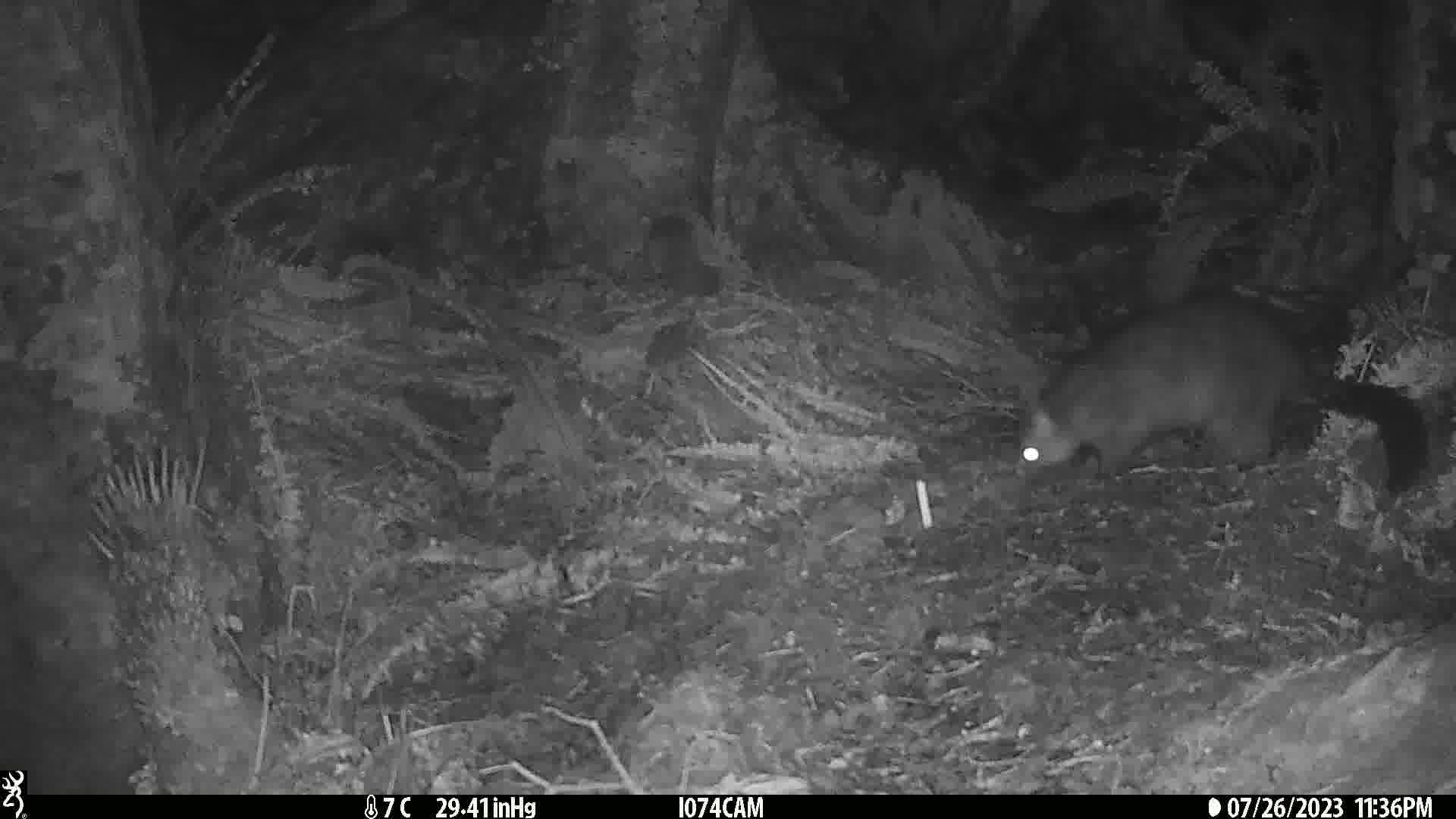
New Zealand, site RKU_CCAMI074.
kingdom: Animalia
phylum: Chordata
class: Mammalia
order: Diprotodontia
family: Phalangeridae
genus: Trichosurus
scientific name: Trichosurus vulpecula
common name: common brushtail possum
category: possum